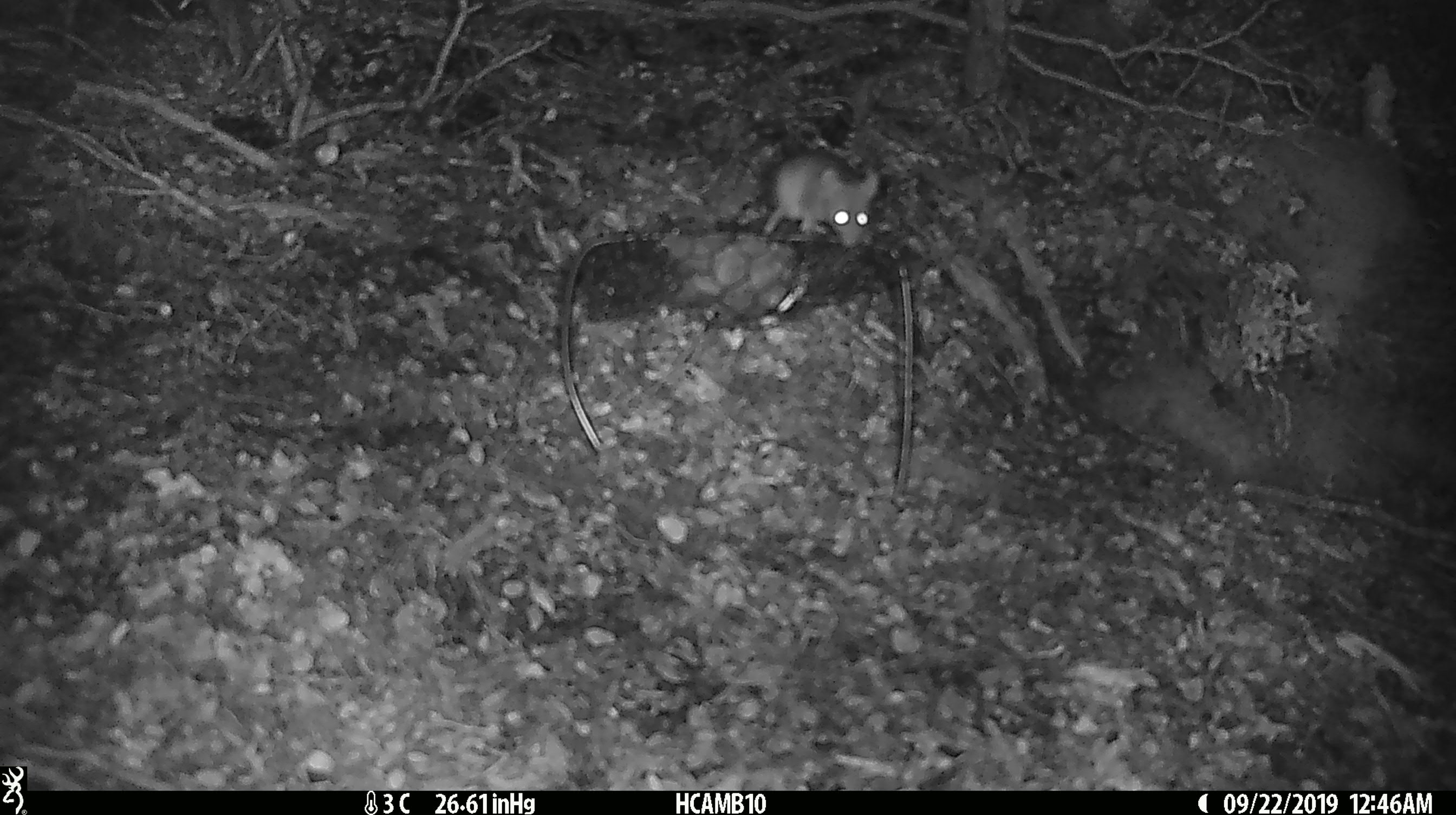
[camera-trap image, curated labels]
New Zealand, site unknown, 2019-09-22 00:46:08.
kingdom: Animalia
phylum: Chordata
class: Mammalia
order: Rodentia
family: Muridae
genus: Mus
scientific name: Mus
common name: mouse